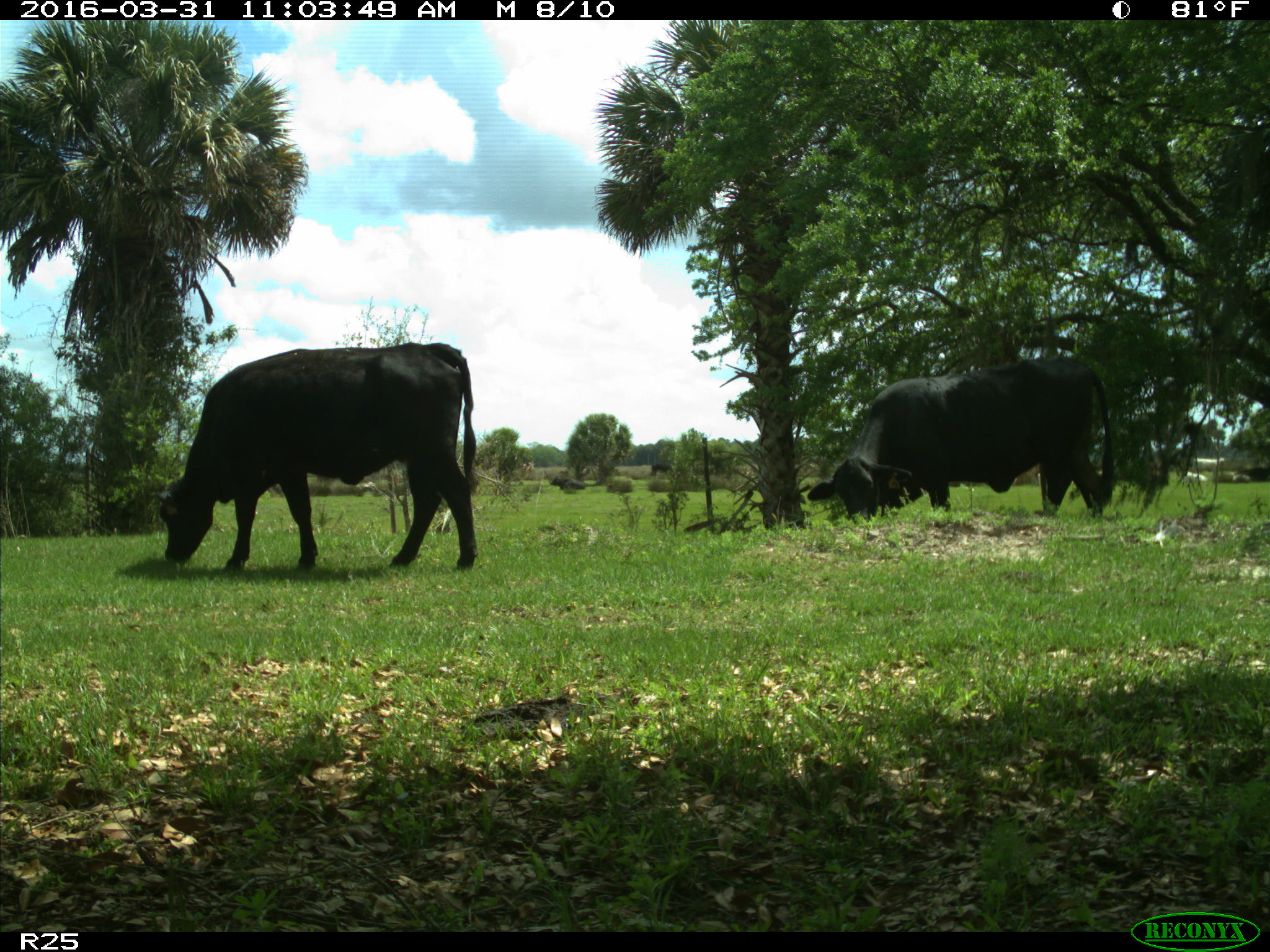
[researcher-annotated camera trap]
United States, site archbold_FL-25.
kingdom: Animalia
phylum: Chordata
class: Mammalia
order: Artiodactyla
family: Bovidae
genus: Bos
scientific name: Bos taurus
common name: domestic cow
Bos taurus (domestic cow).